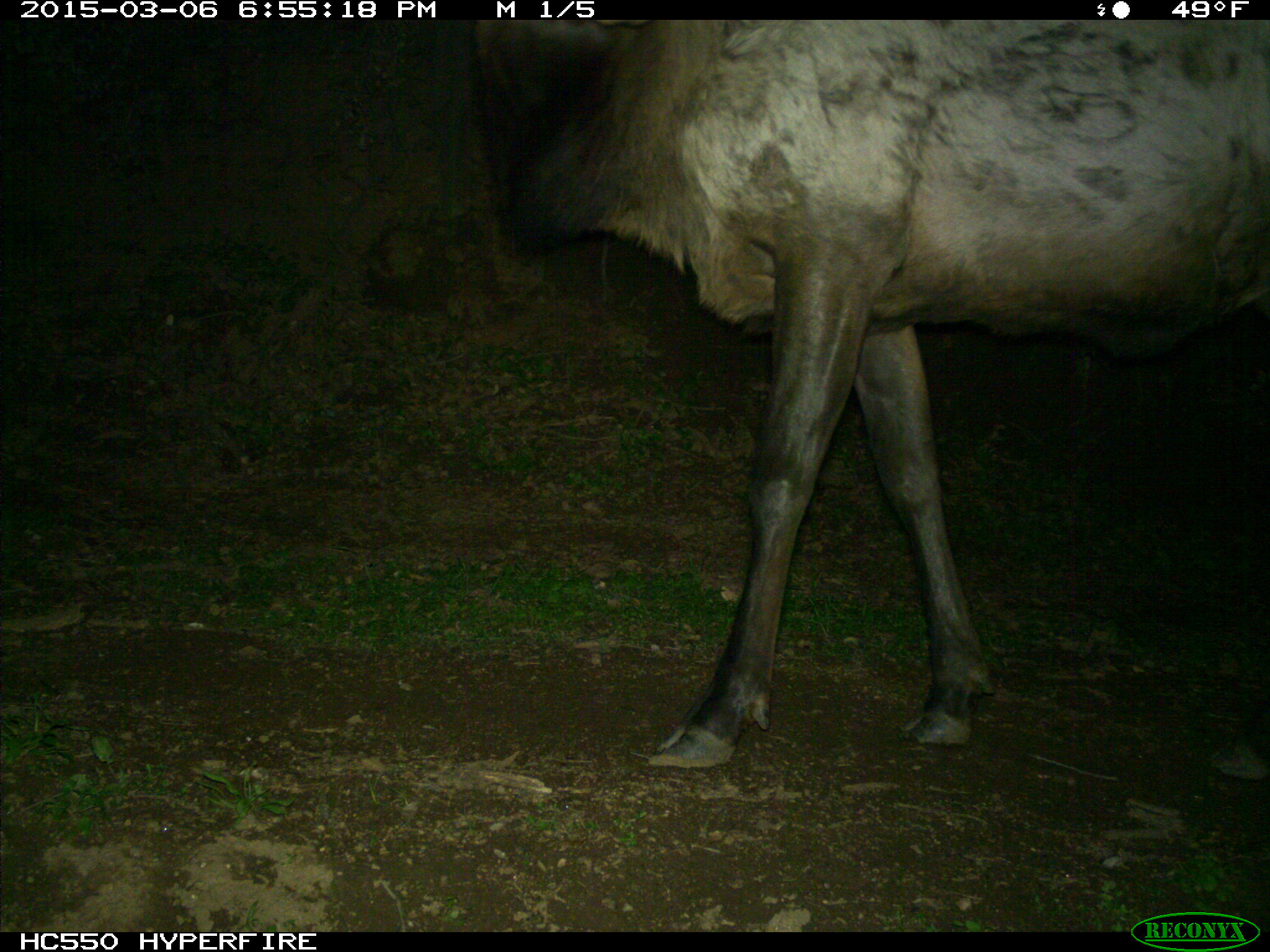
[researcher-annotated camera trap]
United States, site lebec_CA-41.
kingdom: Animalia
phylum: Chordata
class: Mammalia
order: Artiodactyla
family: Cervidae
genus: Cervus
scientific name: Cervus canadensis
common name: elk